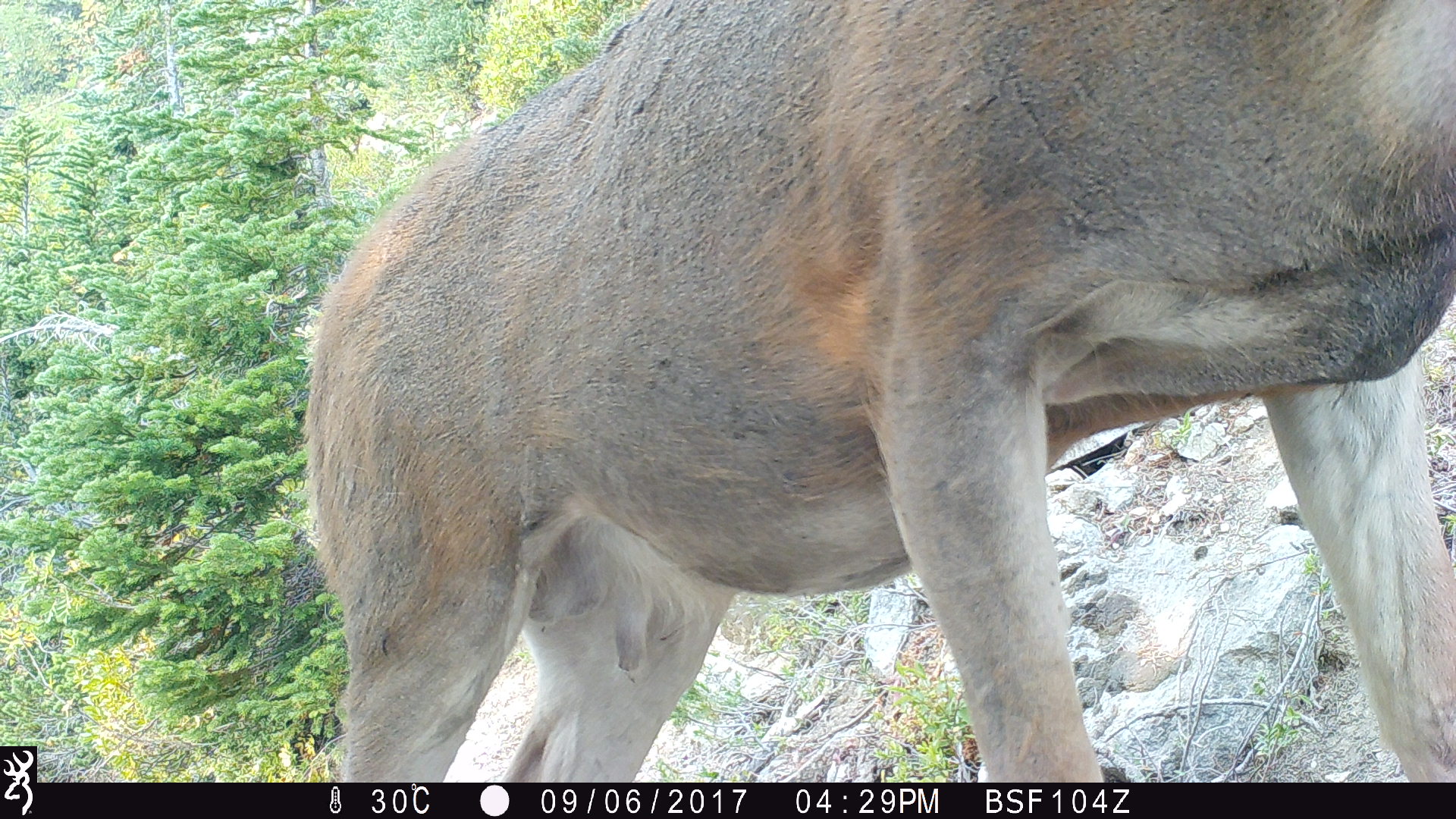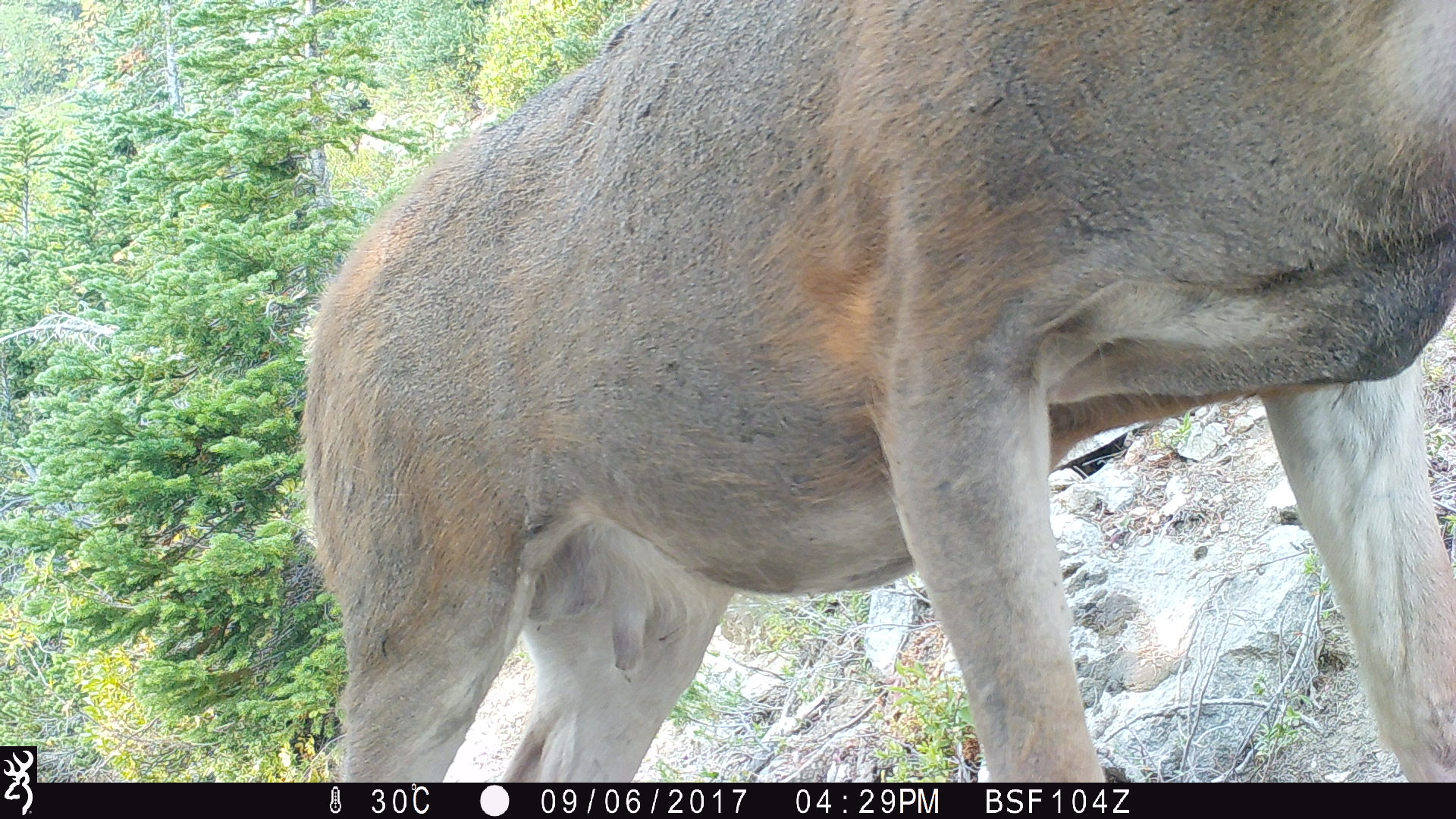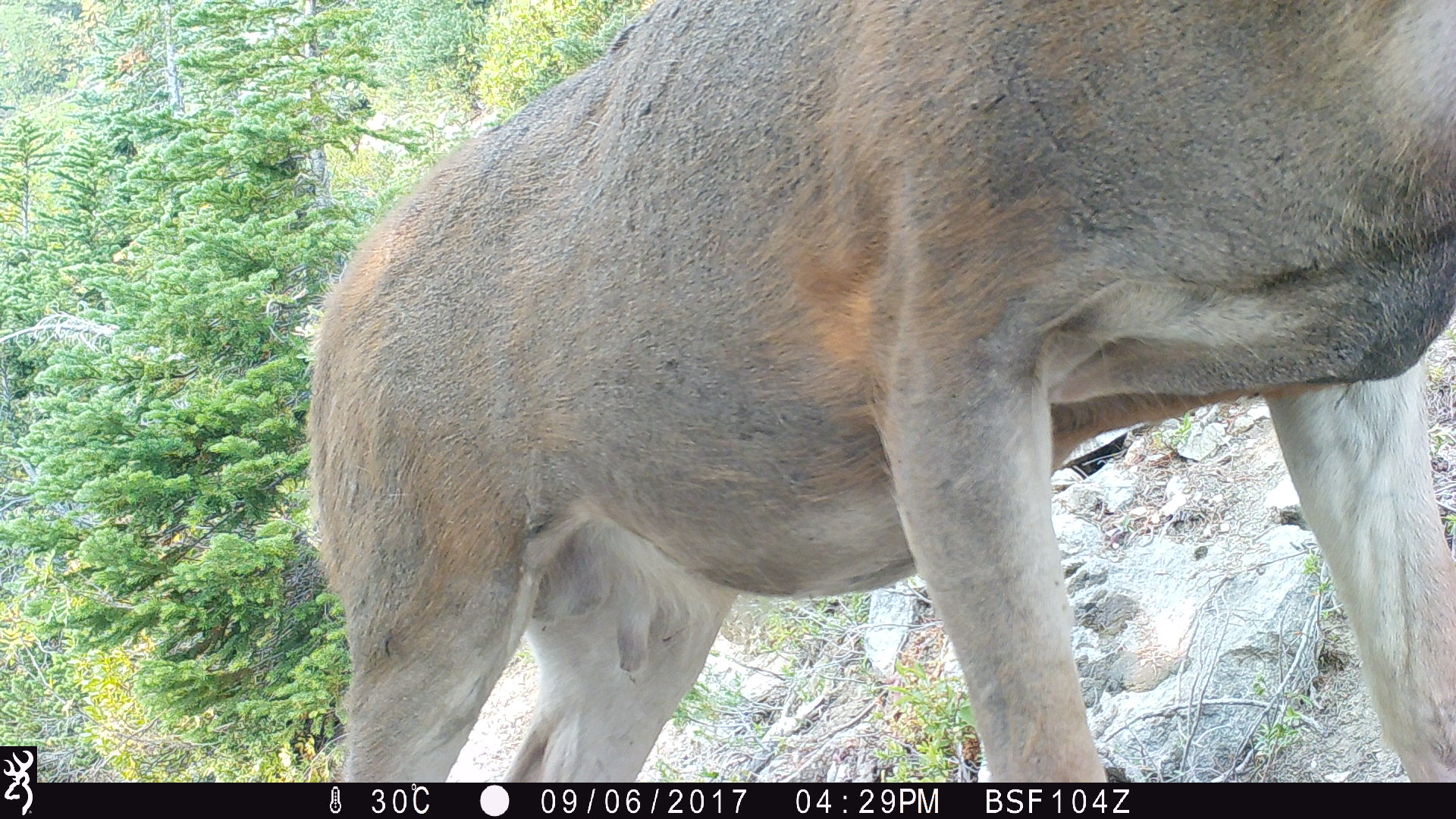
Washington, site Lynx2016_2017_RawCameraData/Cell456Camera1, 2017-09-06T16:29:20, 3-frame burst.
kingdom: Animalia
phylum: Chordata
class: Mammalia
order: Artiodactyla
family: Cervidae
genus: Odocoileus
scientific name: Odocoileus hemionus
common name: mule deer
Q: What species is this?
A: Odocoileus hemionus (mule deer).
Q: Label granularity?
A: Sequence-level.